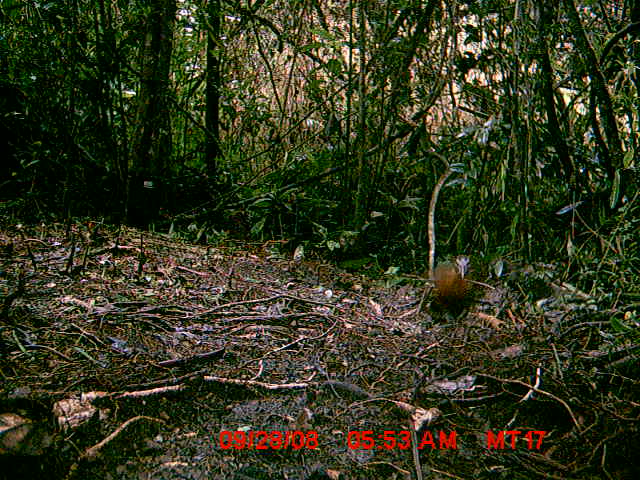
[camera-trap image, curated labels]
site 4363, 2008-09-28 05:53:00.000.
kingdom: Animalia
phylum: Chordata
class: Aves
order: Gruiformes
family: Sarothruridae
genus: Mentocrex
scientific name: Mentocrex kioloides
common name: madagascar wood rail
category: canirallus kioloides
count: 1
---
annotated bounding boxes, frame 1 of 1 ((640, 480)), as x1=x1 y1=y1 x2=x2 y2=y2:
canirallus kioloides: x1=432 y1=253 x2=475 y2=318